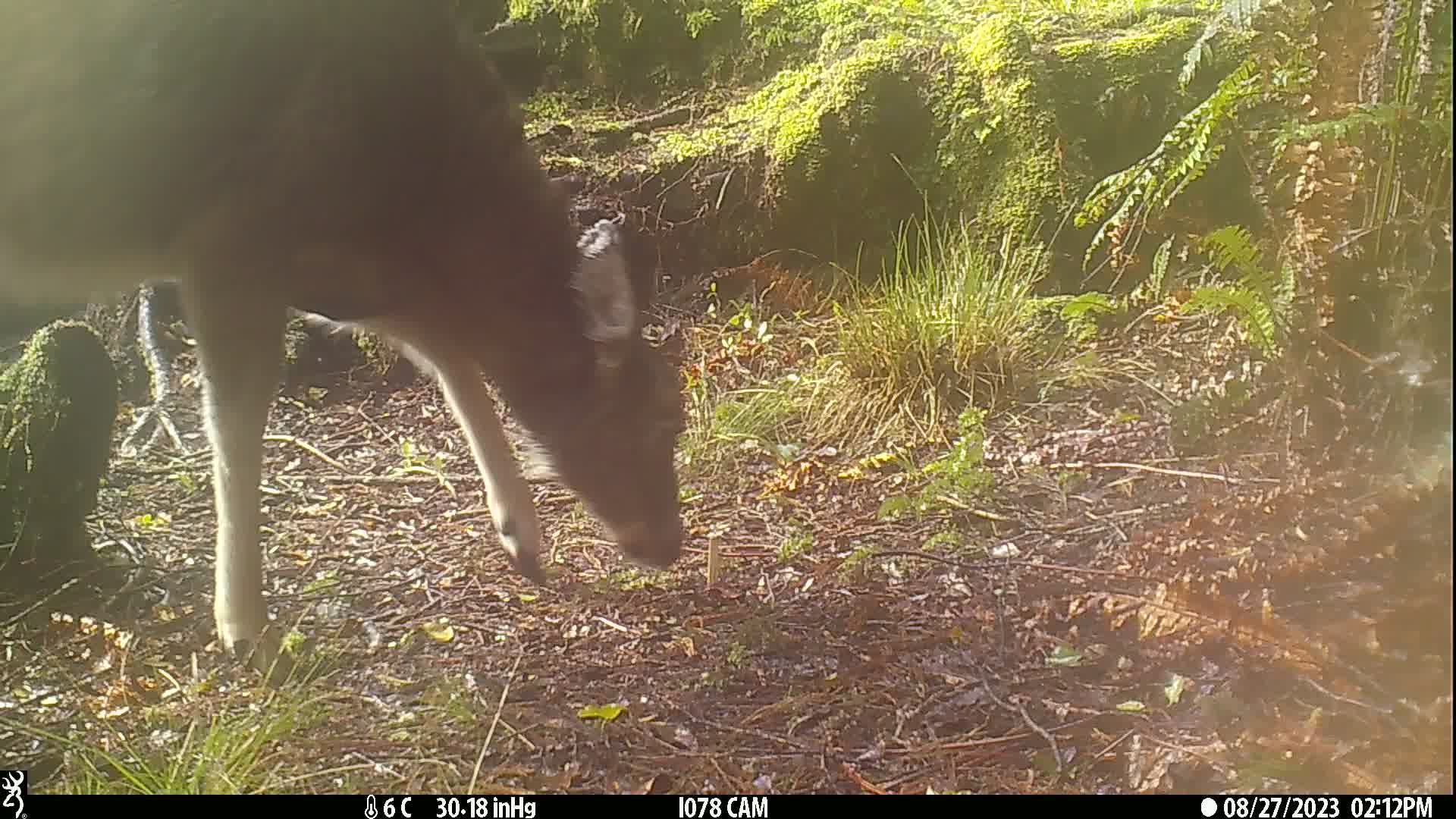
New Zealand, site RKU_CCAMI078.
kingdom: Animalia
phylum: Chordata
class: Mammalia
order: Artiodactyla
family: Cervidae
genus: Odocoileus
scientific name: Odocoileus virginianus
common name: white-tailed deer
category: white tailed deer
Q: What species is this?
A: White tailed deer (white-tailed deer) (Odocoileus virginianus).